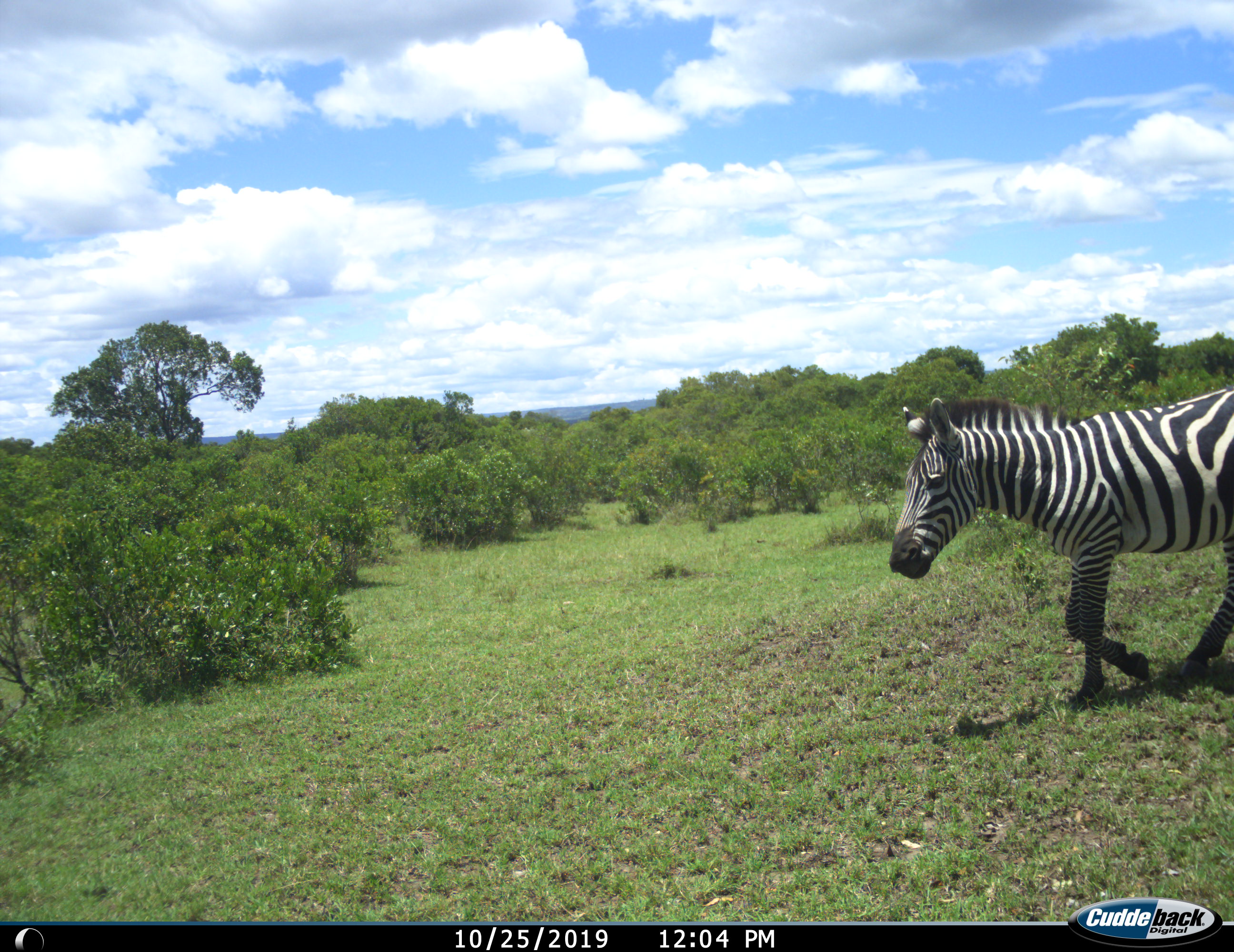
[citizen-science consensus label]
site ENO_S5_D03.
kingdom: Animalia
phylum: Chordata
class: Mammalia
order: Perissodactyla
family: Equidae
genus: Equus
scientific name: Equus quagga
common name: plains zebra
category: zebraplains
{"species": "zebraplains (plains zebra) (Equus quagga)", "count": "1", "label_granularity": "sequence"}